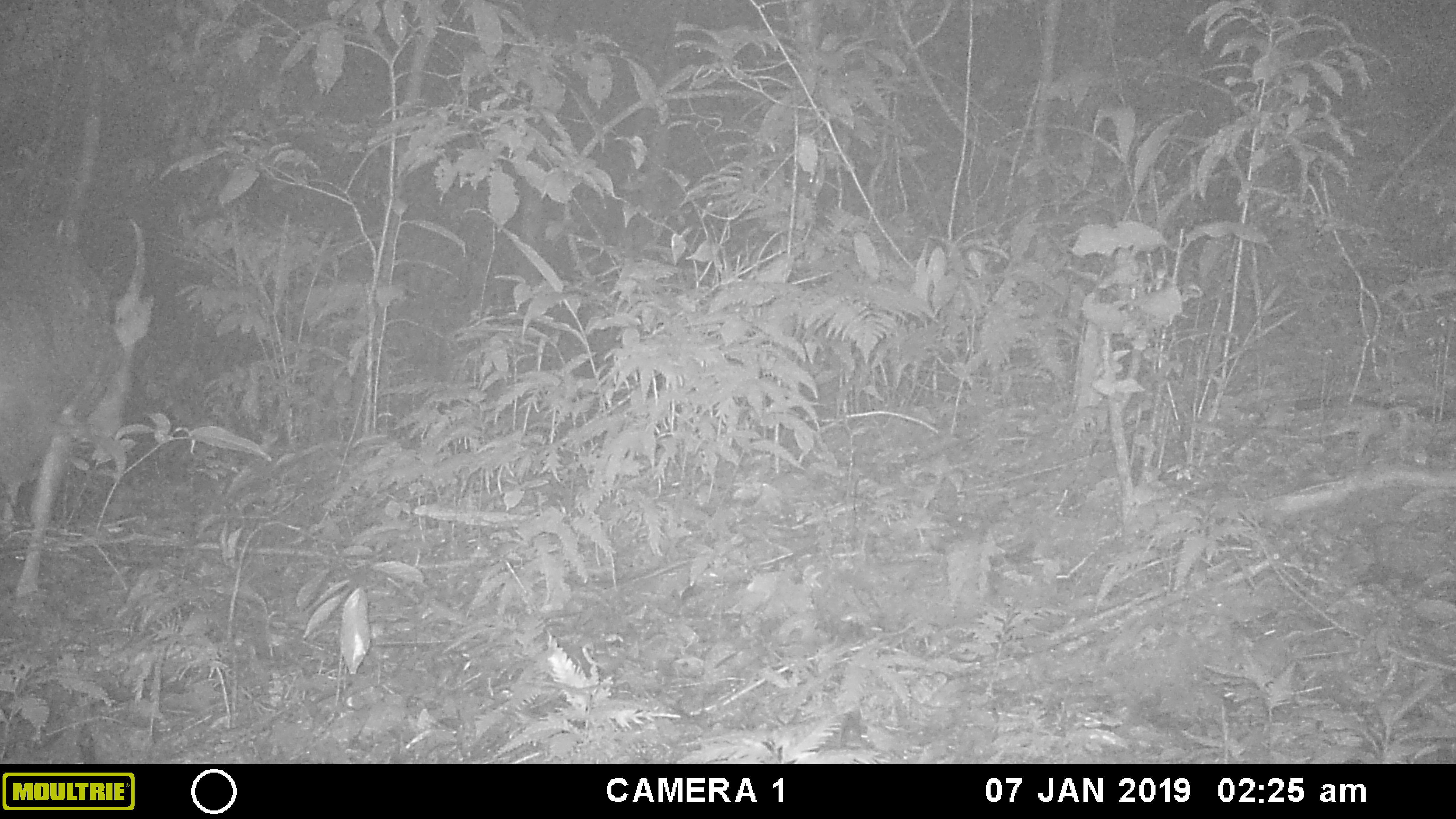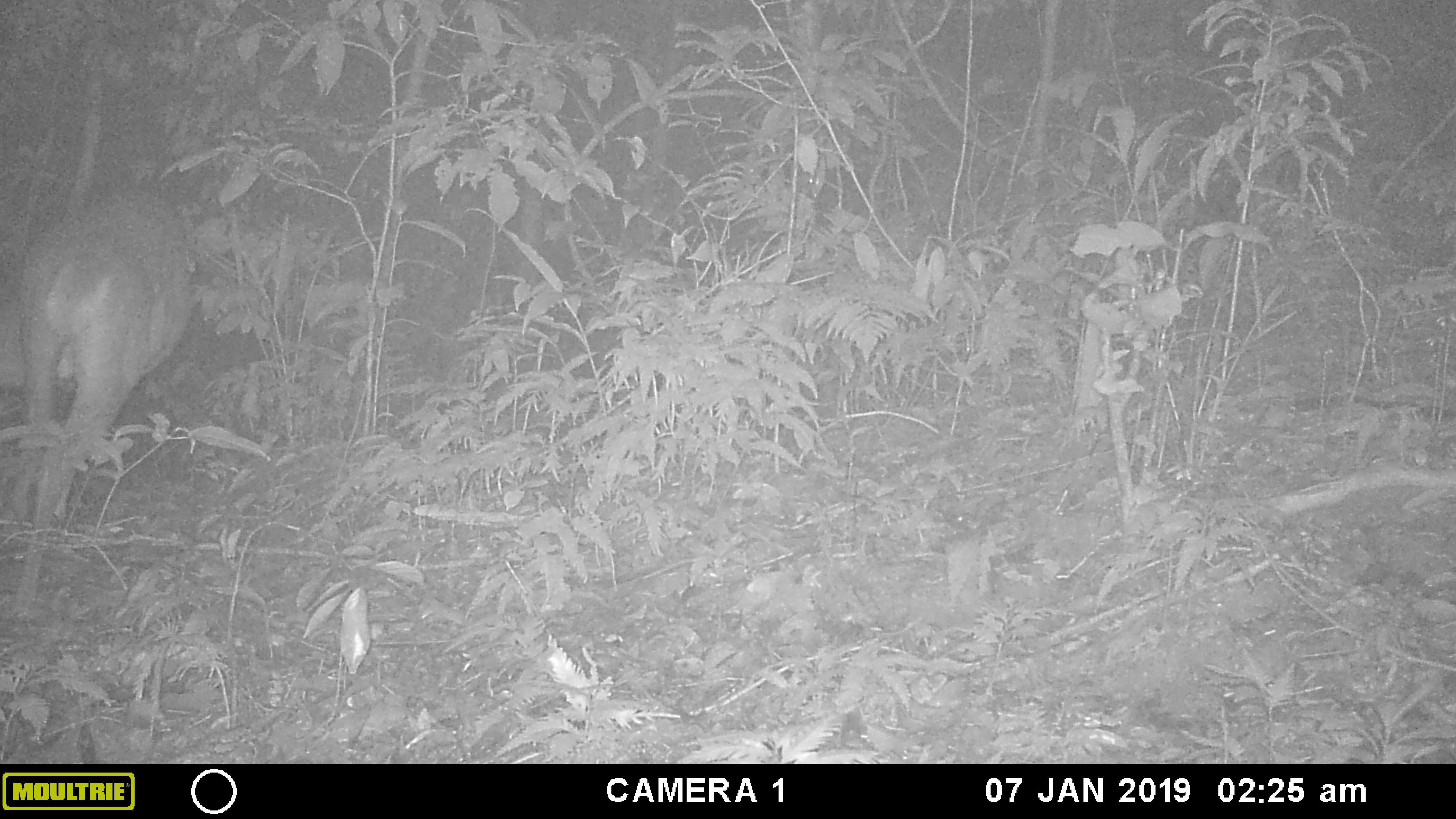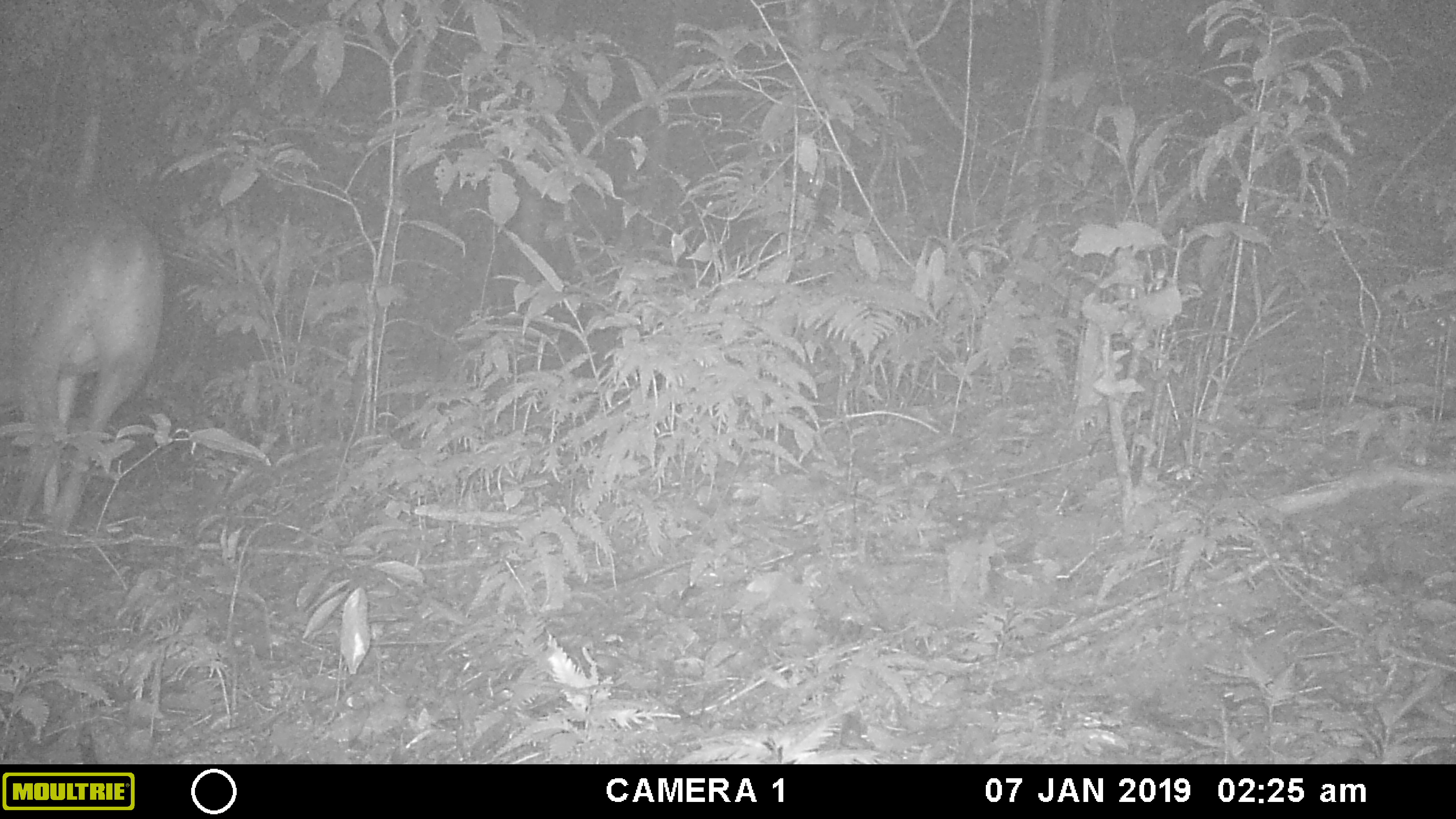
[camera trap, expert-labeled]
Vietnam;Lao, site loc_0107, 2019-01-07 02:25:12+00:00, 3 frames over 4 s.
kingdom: Animalia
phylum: Chordata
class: Mammalia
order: Artiodactyla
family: Cervidae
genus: Muntiacus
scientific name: Muntiacus vuquangensis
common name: large-antlered muntjac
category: large antlered muntjac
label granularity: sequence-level